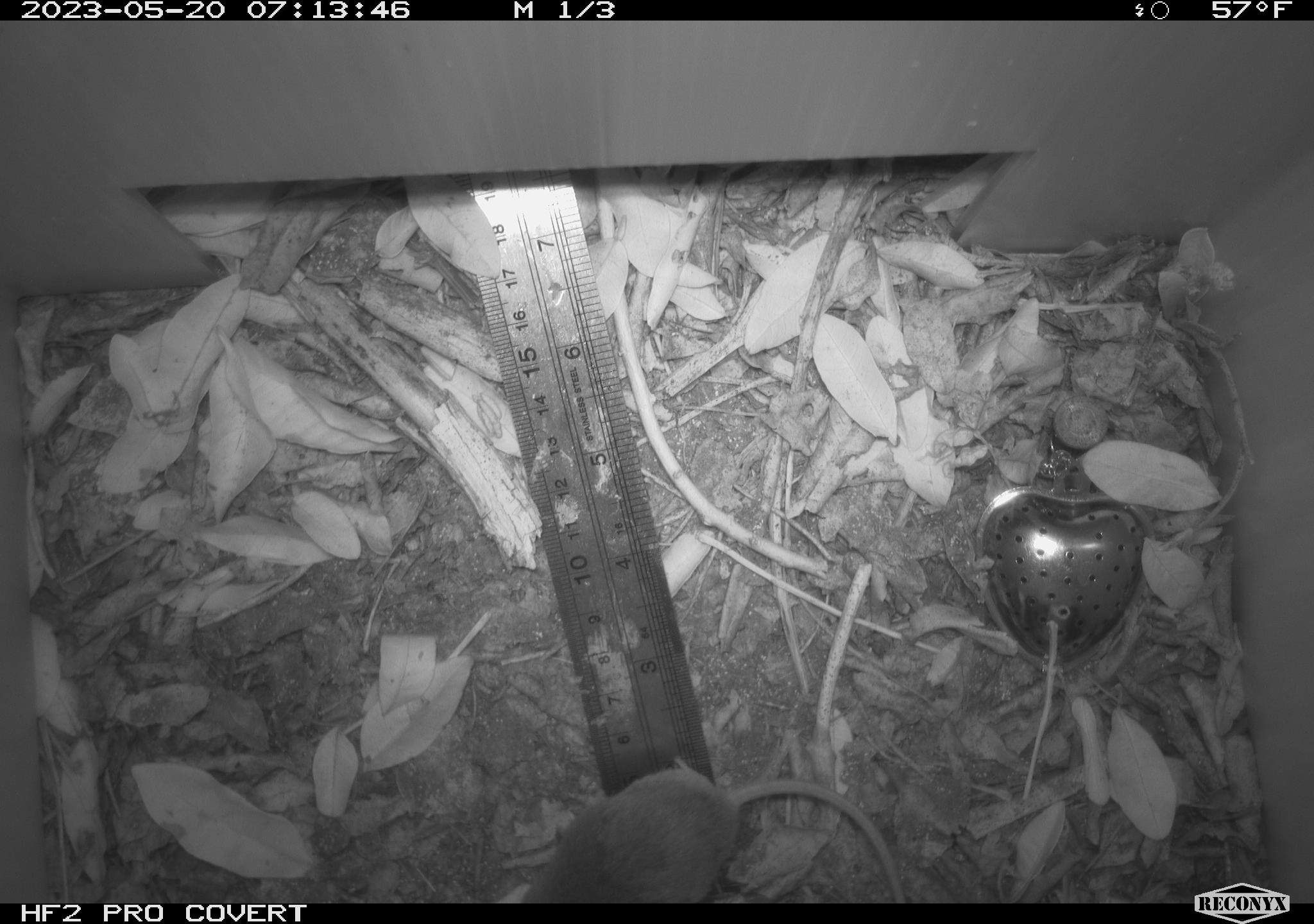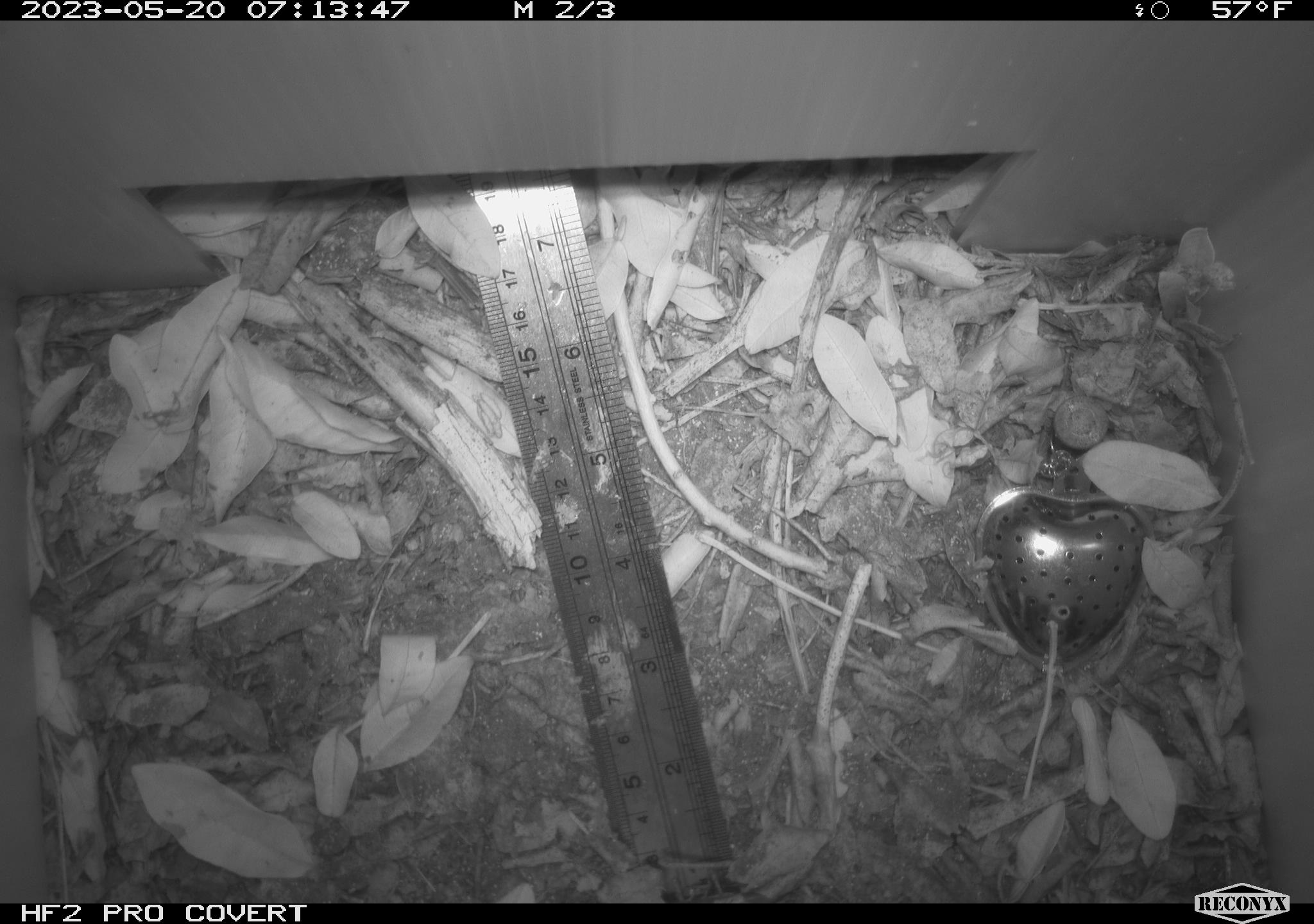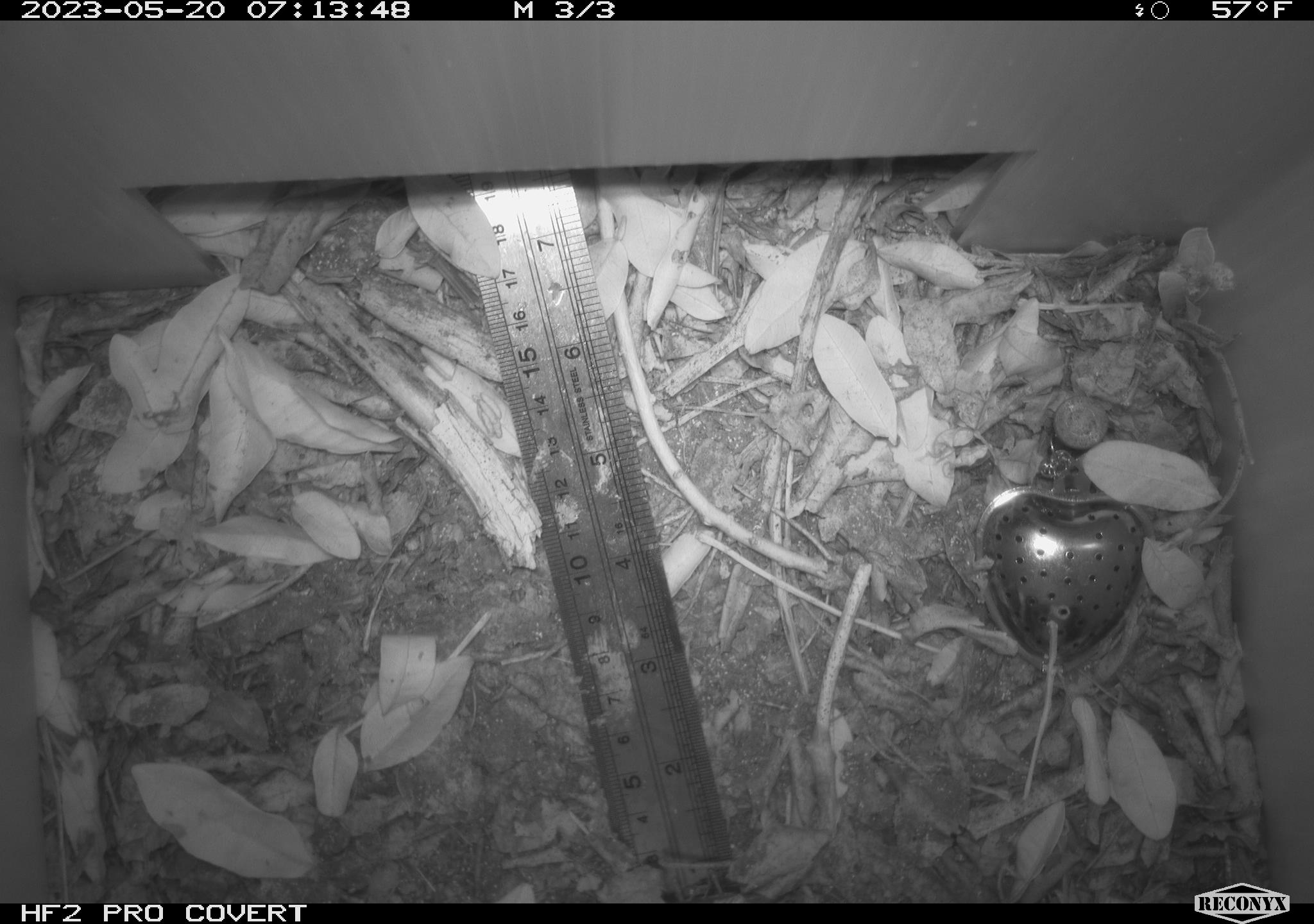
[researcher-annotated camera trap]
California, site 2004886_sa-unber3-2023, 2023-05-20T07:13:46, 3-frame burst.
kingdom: Animalia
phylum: Chordata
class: Mammalia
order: Rodentia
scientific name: Rodentia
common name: mouse species